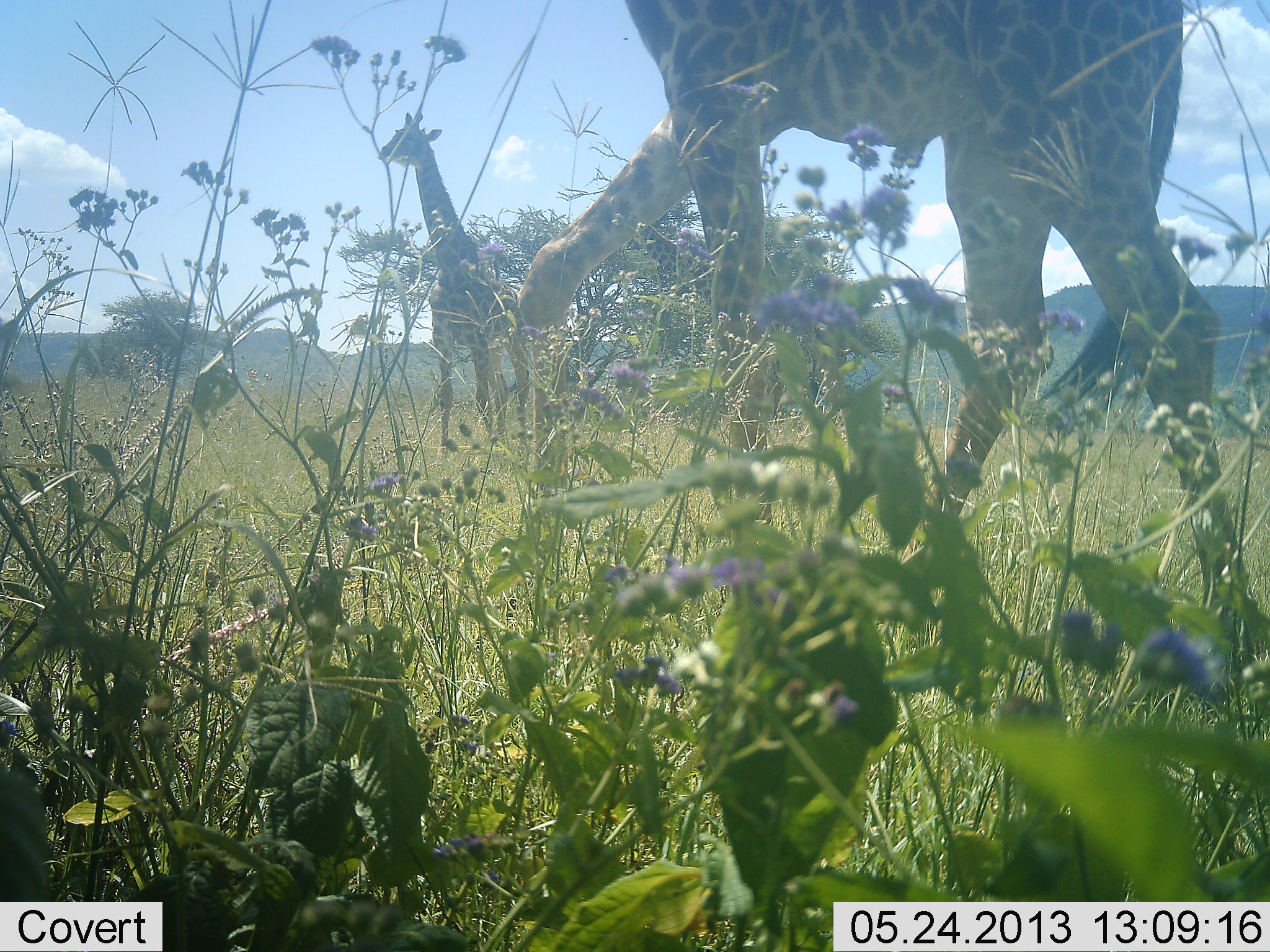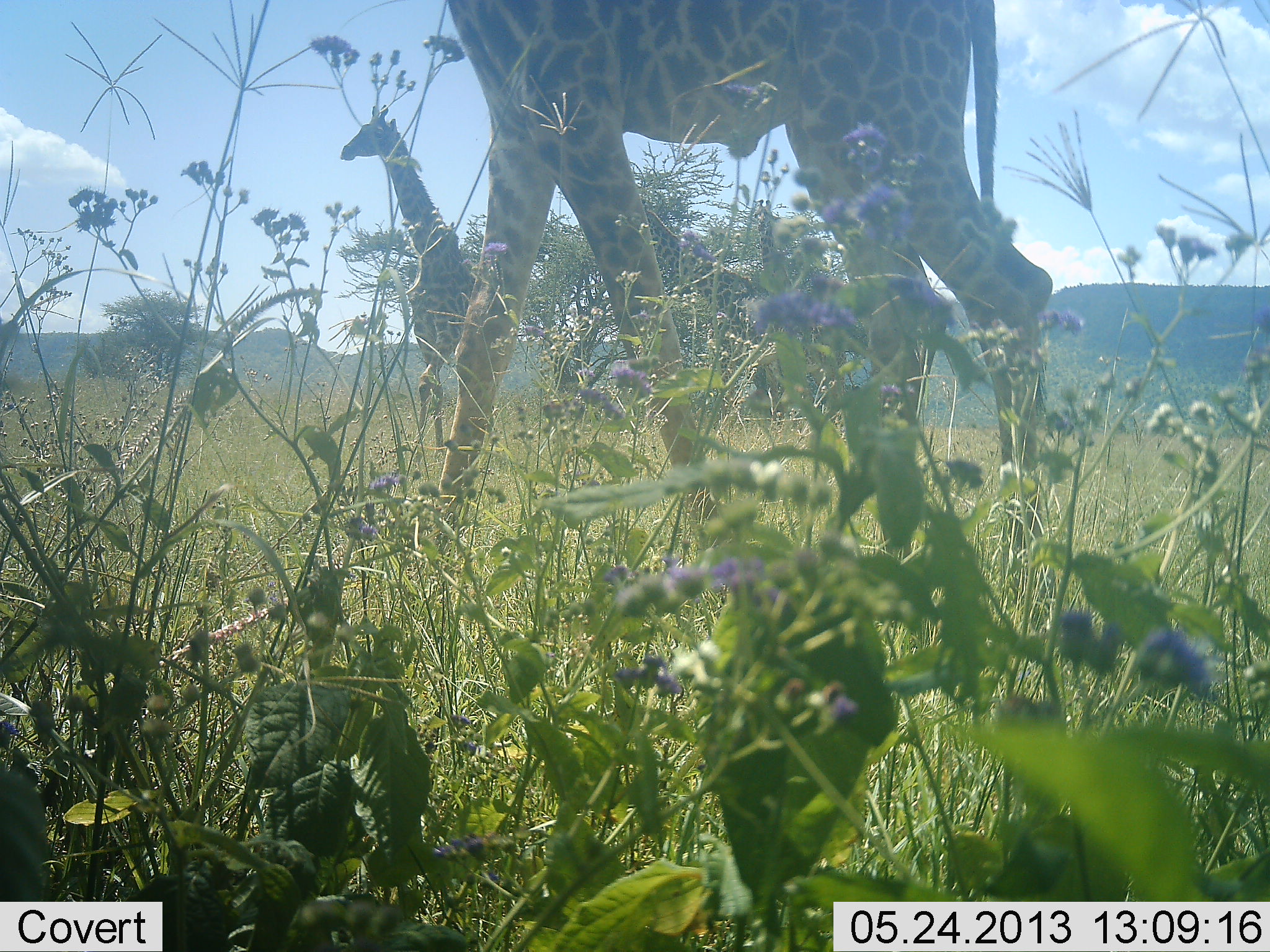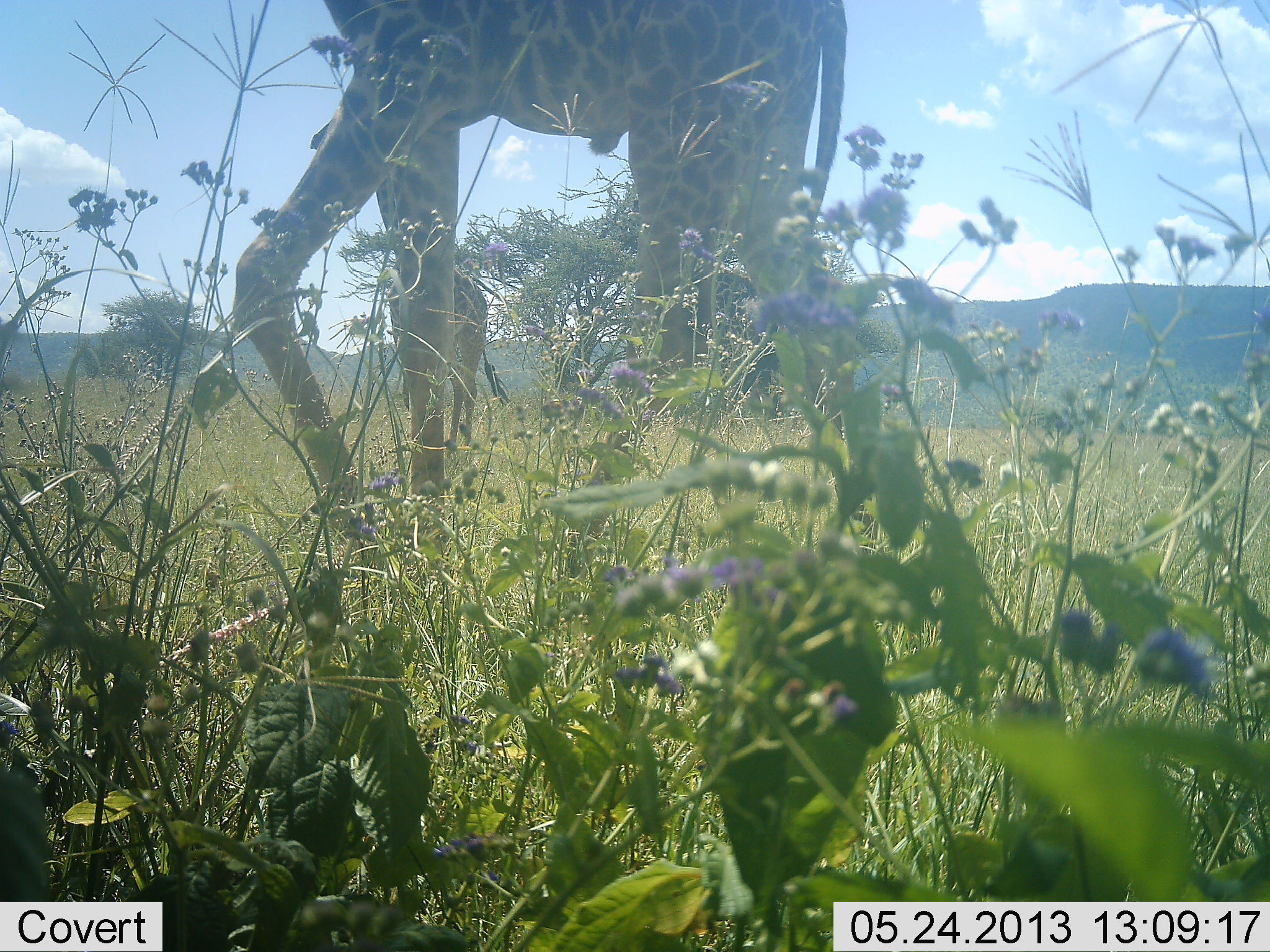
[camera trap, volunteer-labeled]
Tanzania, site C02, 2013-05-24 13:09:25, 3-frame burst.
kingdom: Animalia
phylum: Chordata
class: Mammalia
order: Artiodactyla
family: Giraffidae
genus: Giraffa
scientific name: Giraffa camelopardalis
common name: giraffe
Giraffe (Giraffa camelopardalis), count 2. Behavior (volunteer vote fractions): standing 19%, resting 0%, moving 97%, interacting 0%. Young present (vote fraction): 3%. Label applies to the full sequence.